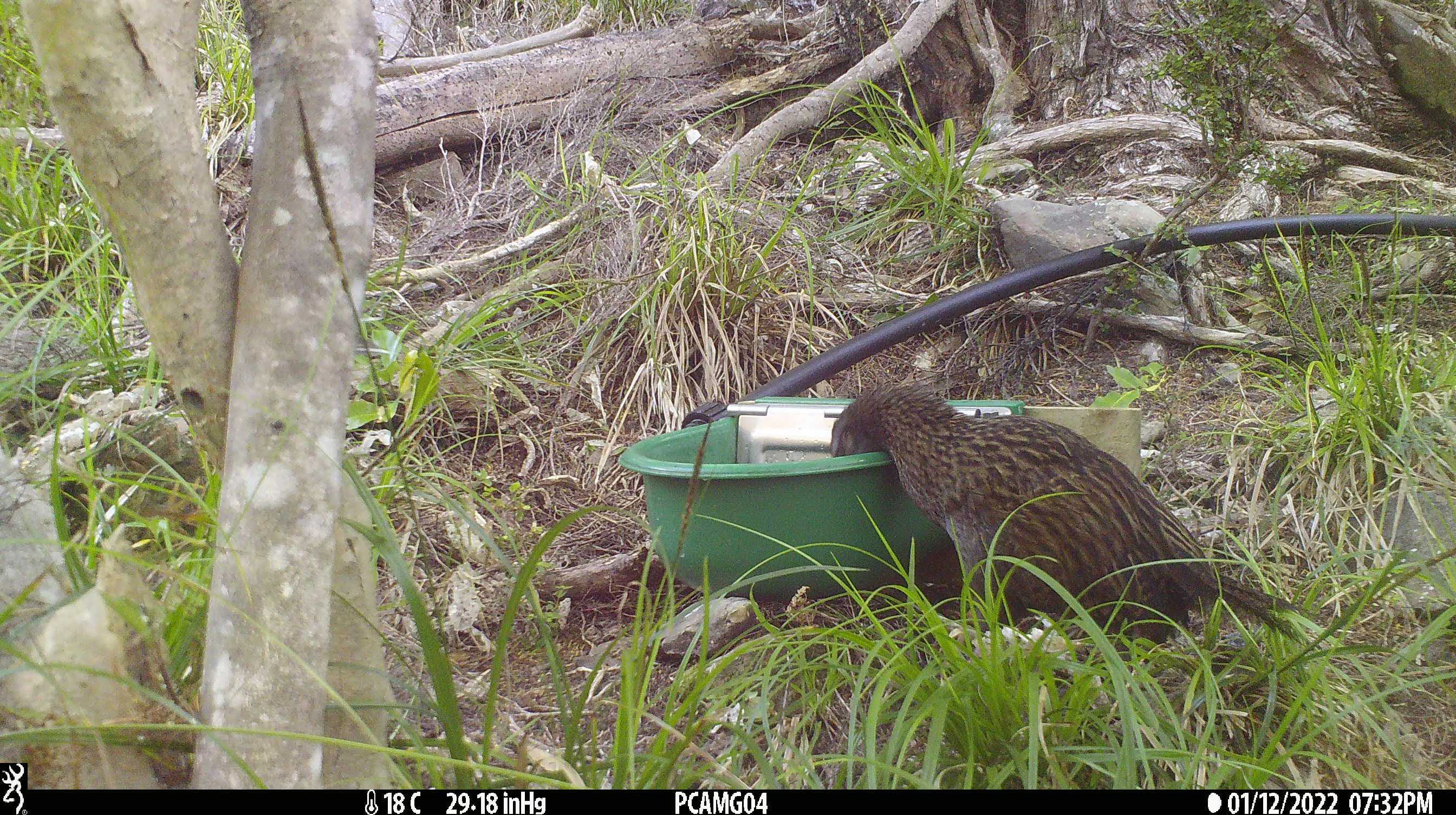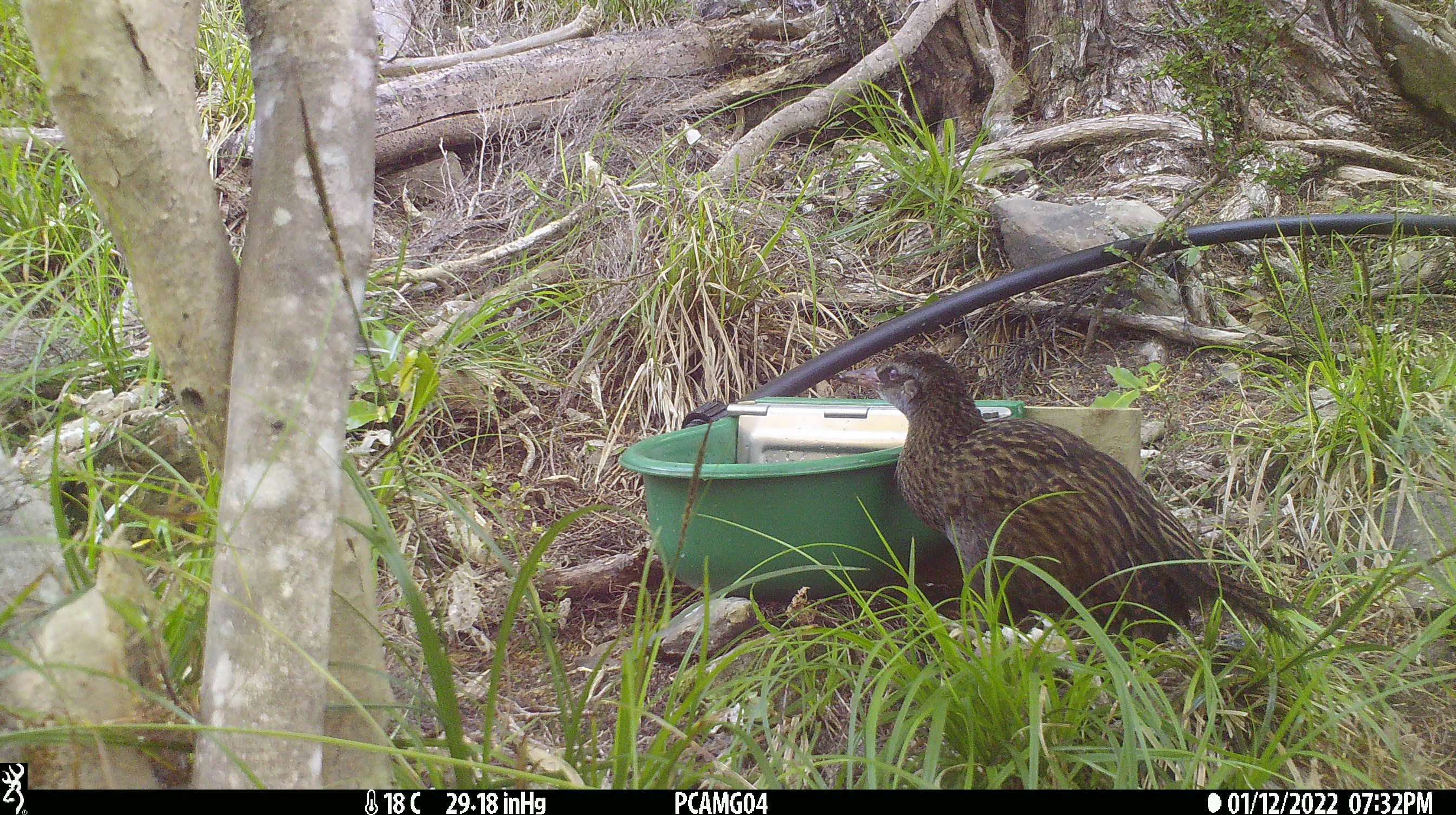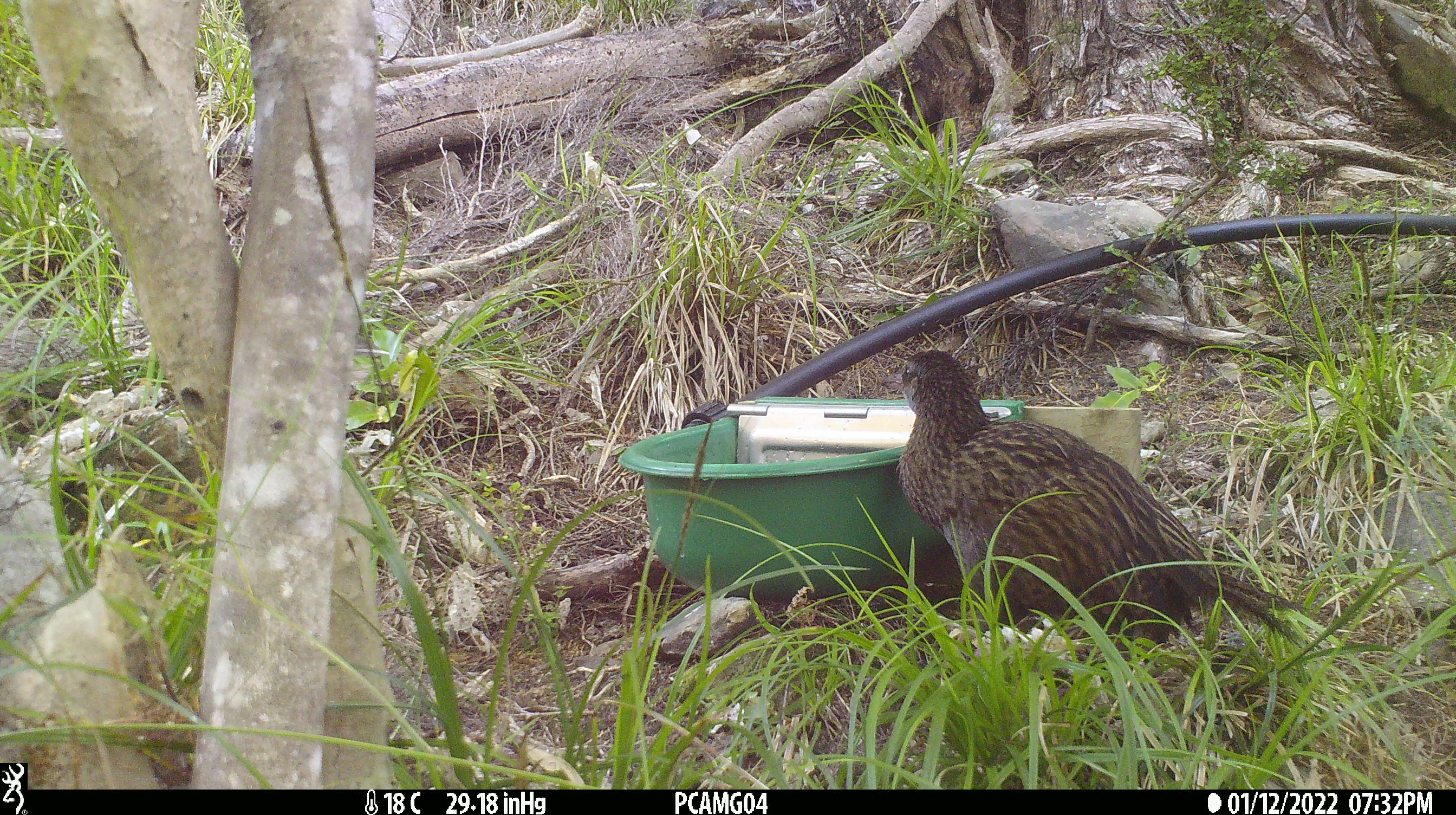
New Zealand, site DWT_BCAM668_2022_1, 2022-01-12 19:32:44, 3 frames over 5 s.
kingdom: Animalia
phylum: Chordata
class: Aves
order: Gruiformes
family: Rallidae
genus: Gallirallus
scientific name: Gallirallus australis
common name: weka